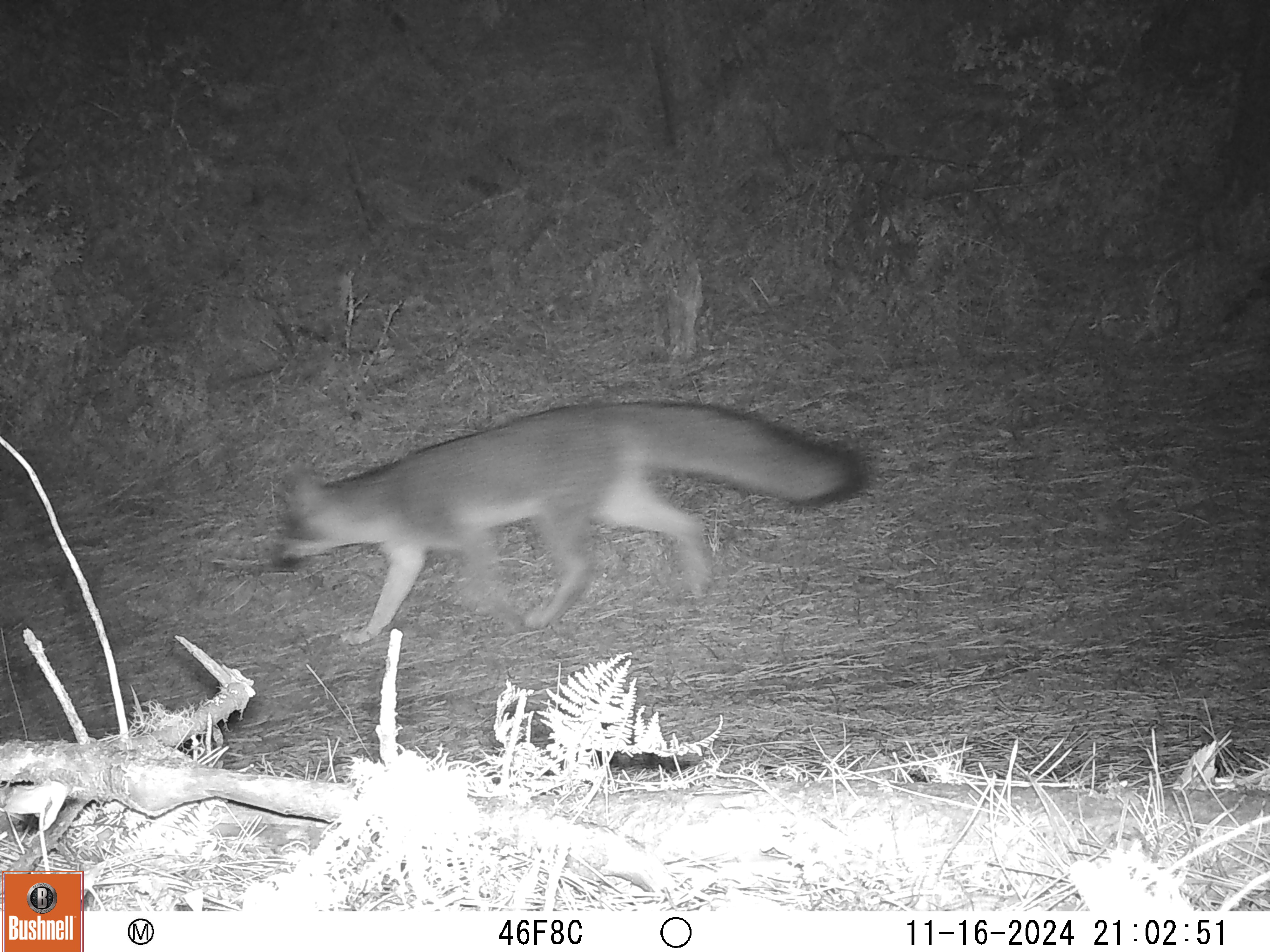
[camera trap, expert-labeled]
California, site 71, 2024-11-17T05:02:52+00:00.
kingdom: Animalia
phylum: Chordata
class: Mammalia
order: Carnivora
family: Canidae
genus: Urocyon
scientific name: Urocyon cinereoargenteus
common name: gray fox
Gray fox (Urocyon cinereoargenteus).